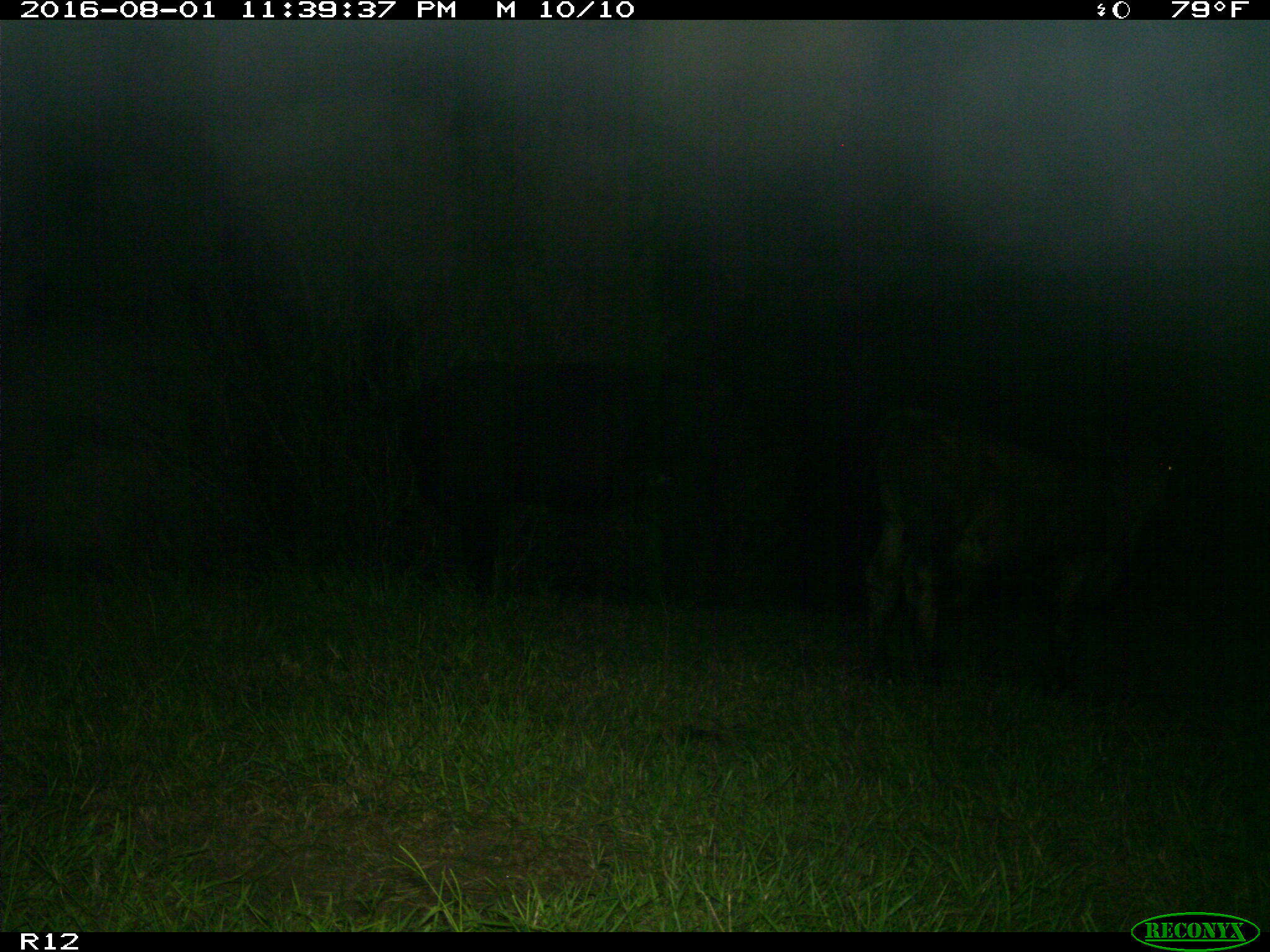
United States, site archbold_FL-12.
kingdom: Animalia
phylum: Chordata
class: Mammalia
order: Artiodactyla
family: Bovidae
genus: Bos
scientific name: Bos taurus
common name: domestic cow